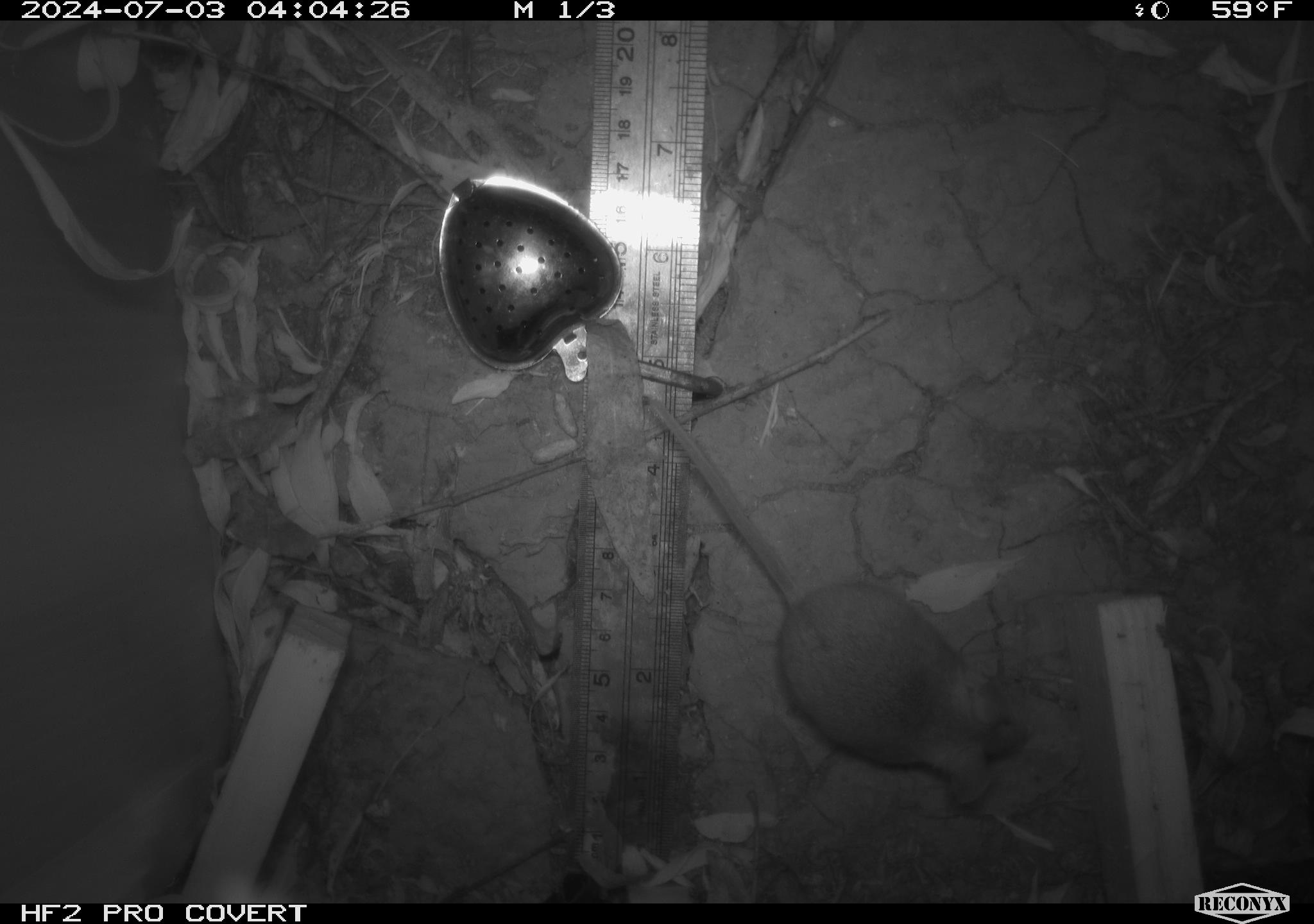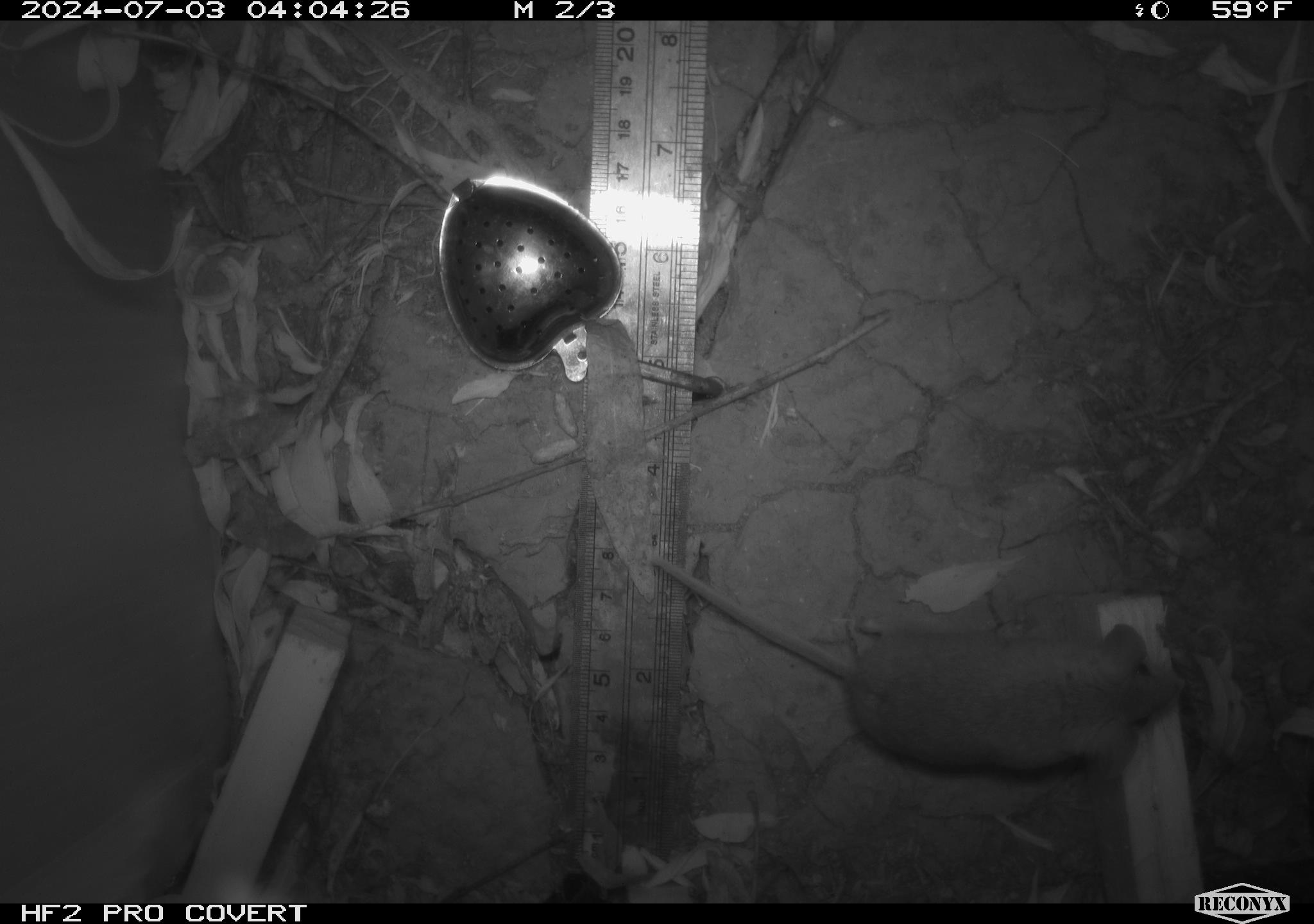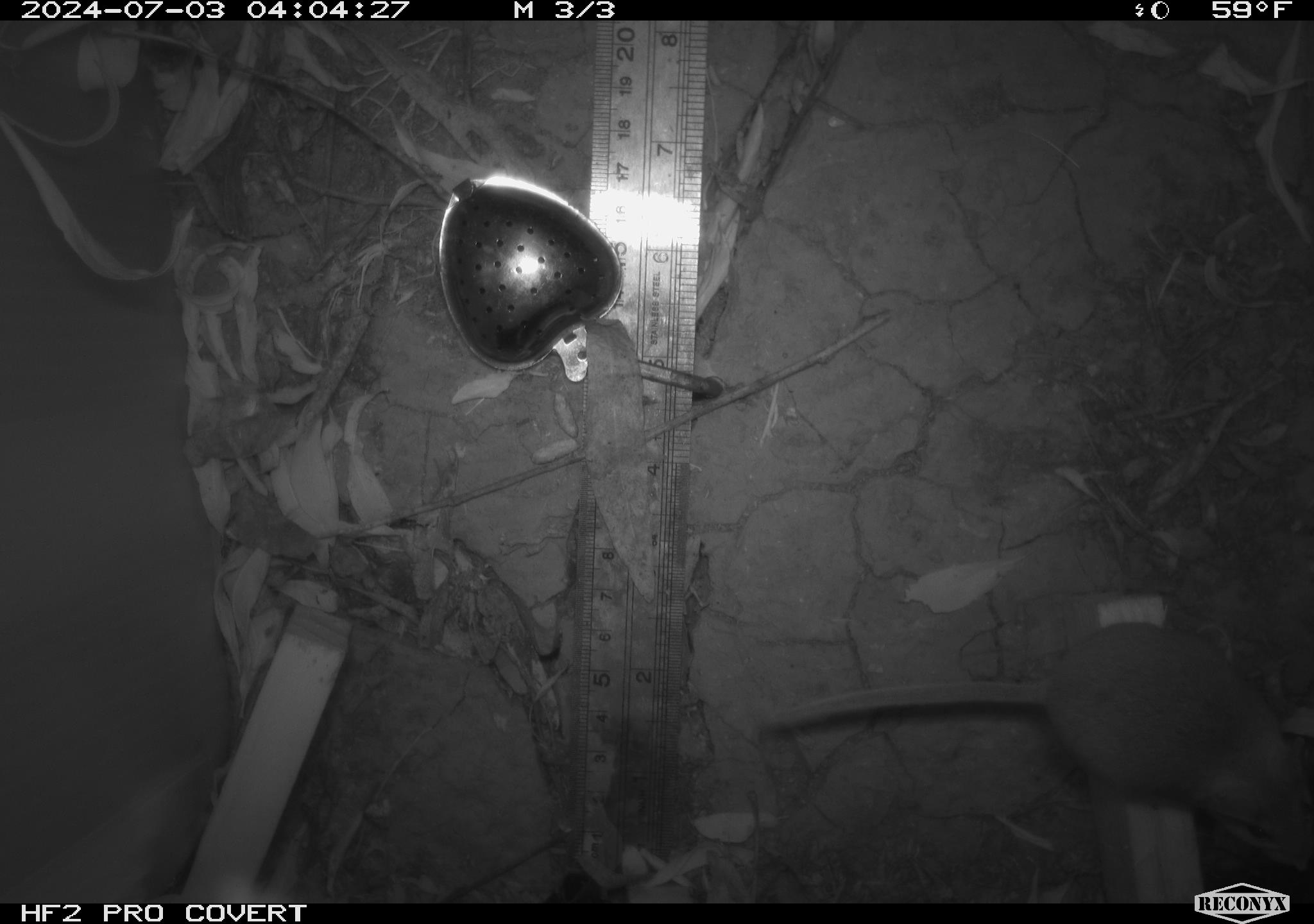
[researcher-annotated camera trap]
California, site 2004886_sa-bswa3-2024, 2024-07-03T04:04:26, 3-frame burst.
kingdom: Animalia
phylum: Chordata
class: Mammalia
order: Rodentia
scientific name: Rodentia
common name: mouse species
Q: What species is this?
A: Mouse species (Rodentia).